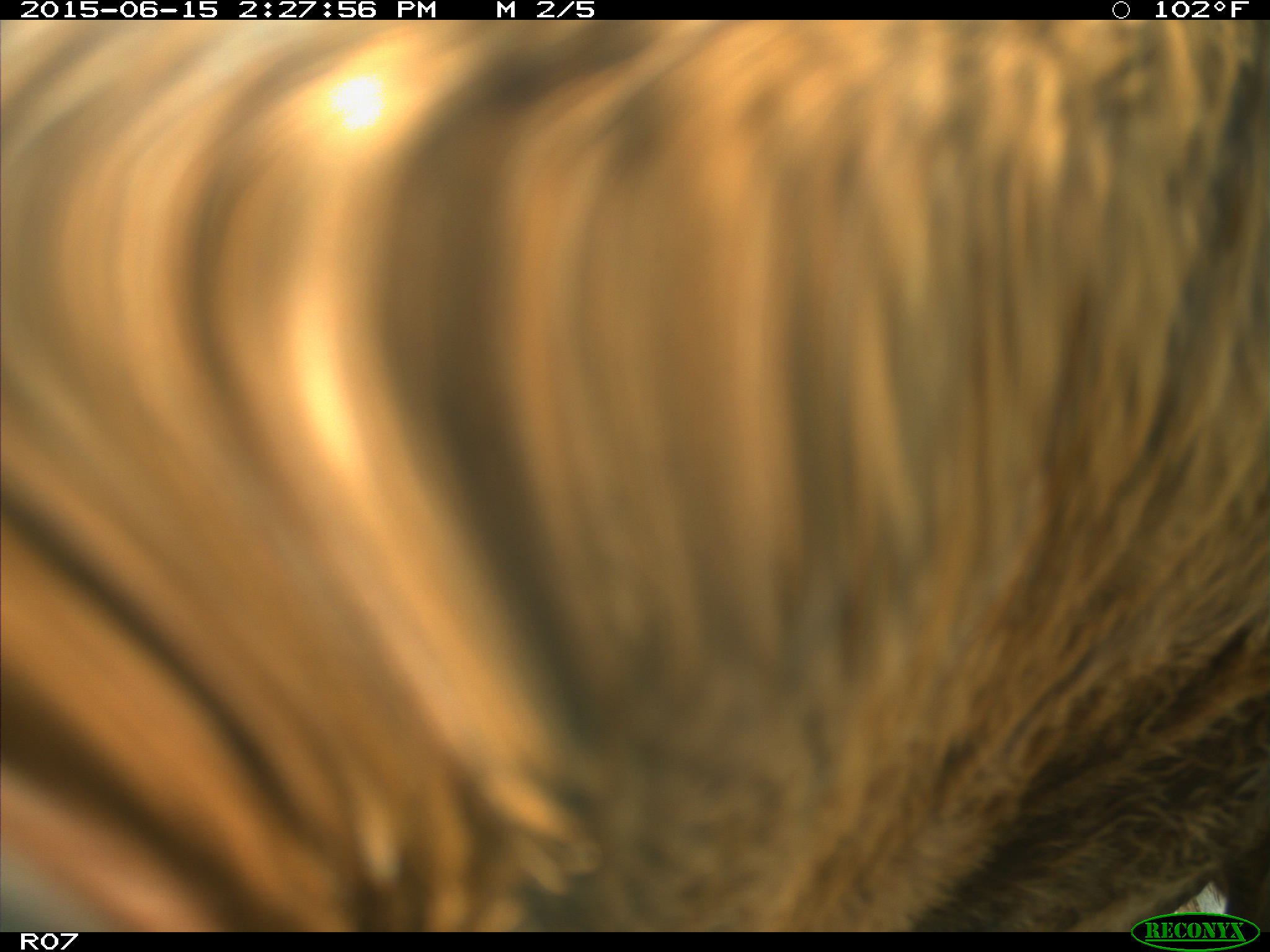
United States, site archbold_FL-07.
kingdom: Animalia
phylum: Chordata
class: Mammalia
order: Artiodactyla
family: Bovidae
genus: Bos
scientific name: Bos taurus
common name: domestic cow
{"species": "Bos taurus (domestic cow)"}